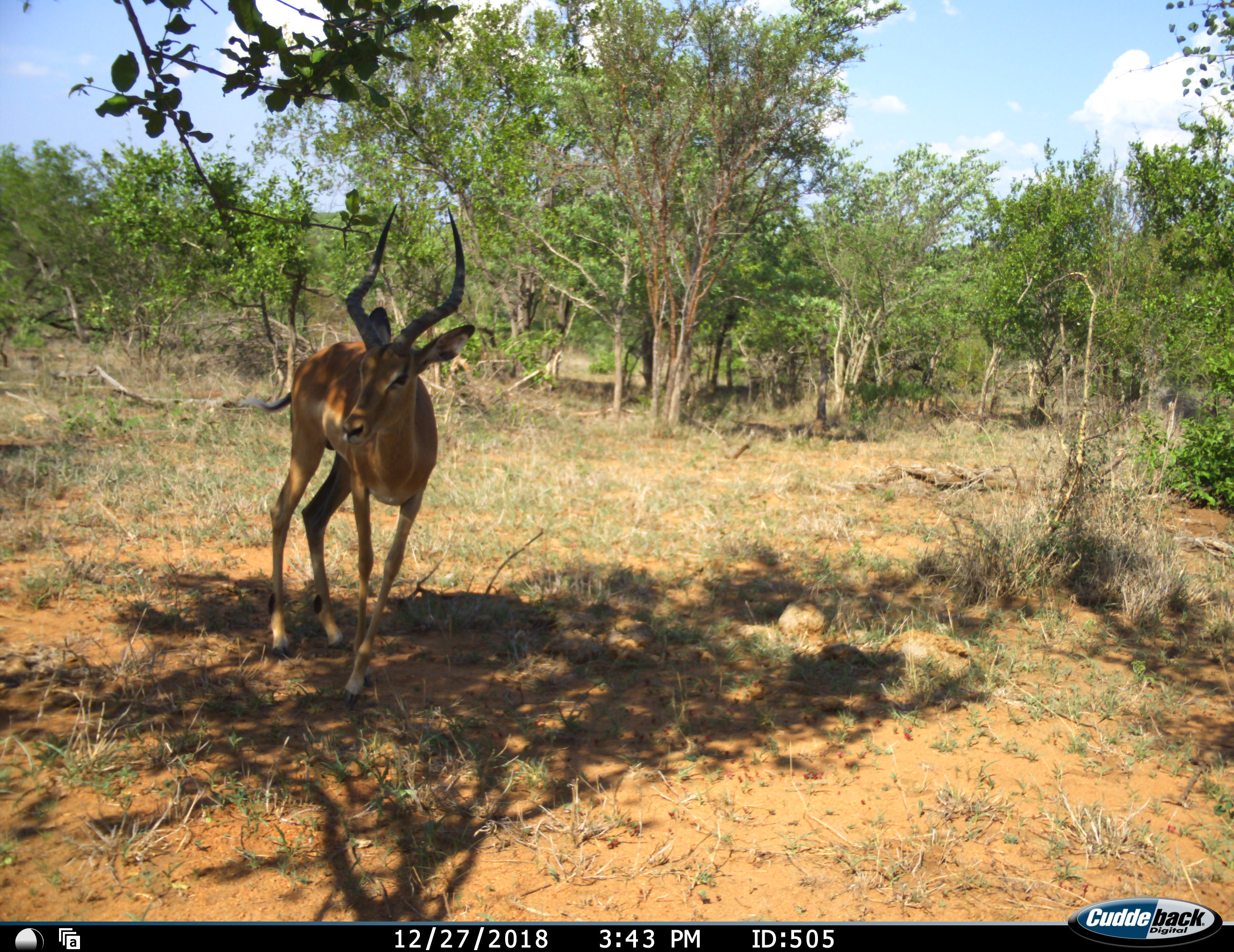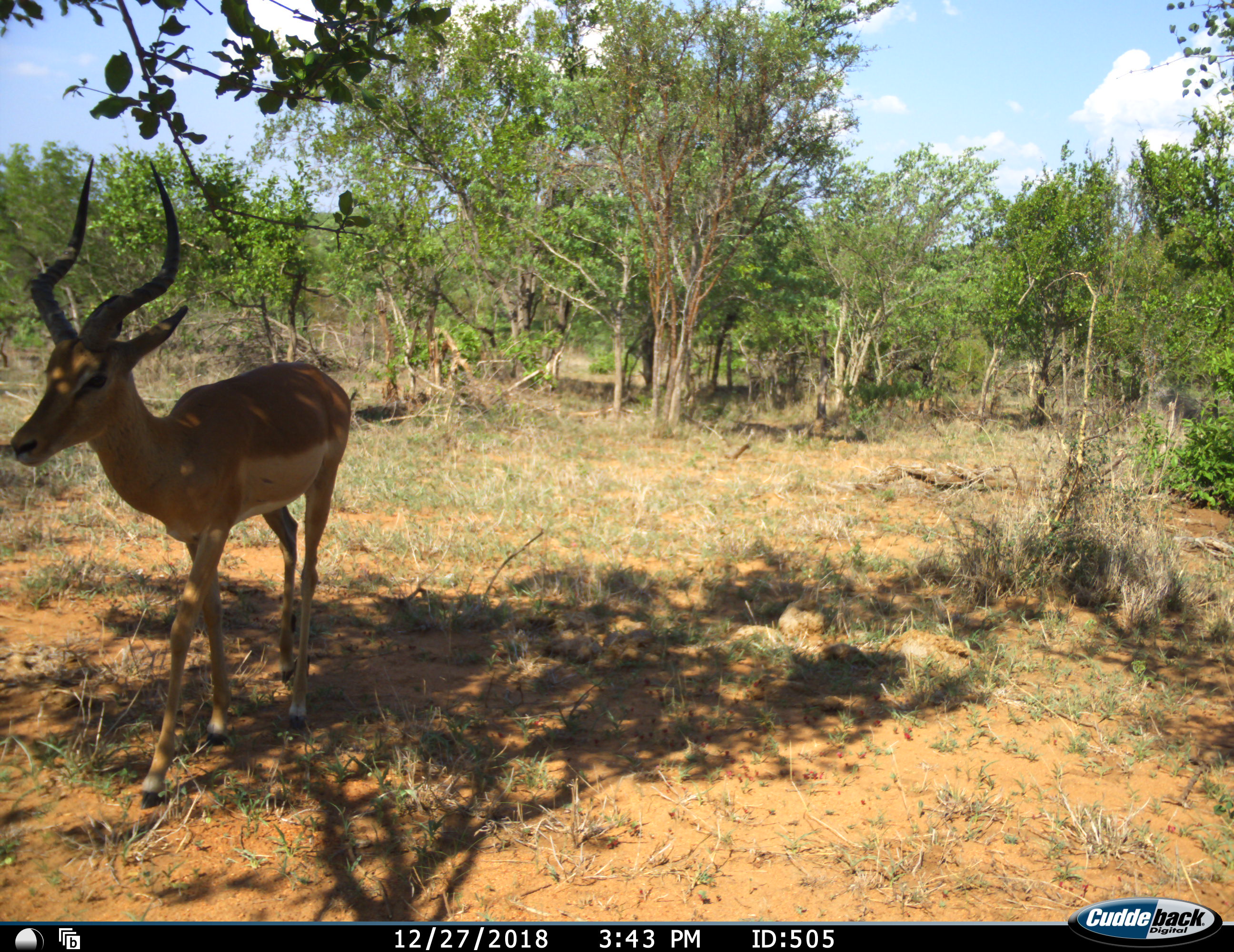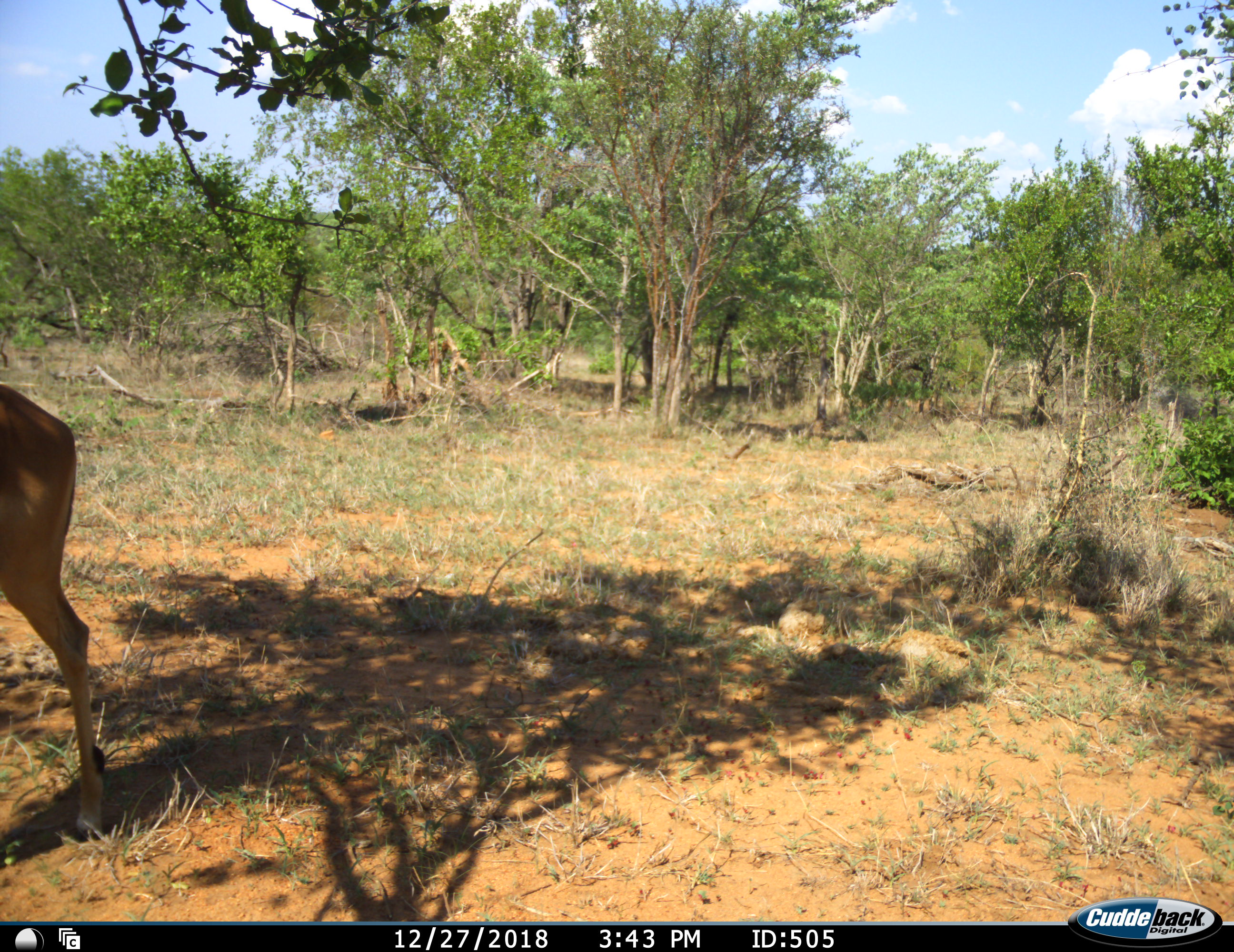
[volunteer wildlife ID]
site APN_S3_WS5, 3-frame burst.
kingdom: Animalia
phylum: Chordata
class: Mammalia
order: Artiodactyla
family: Bovidae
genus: Aepyceros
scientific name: Aepyceros melampus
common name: impala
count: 1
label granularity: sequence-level